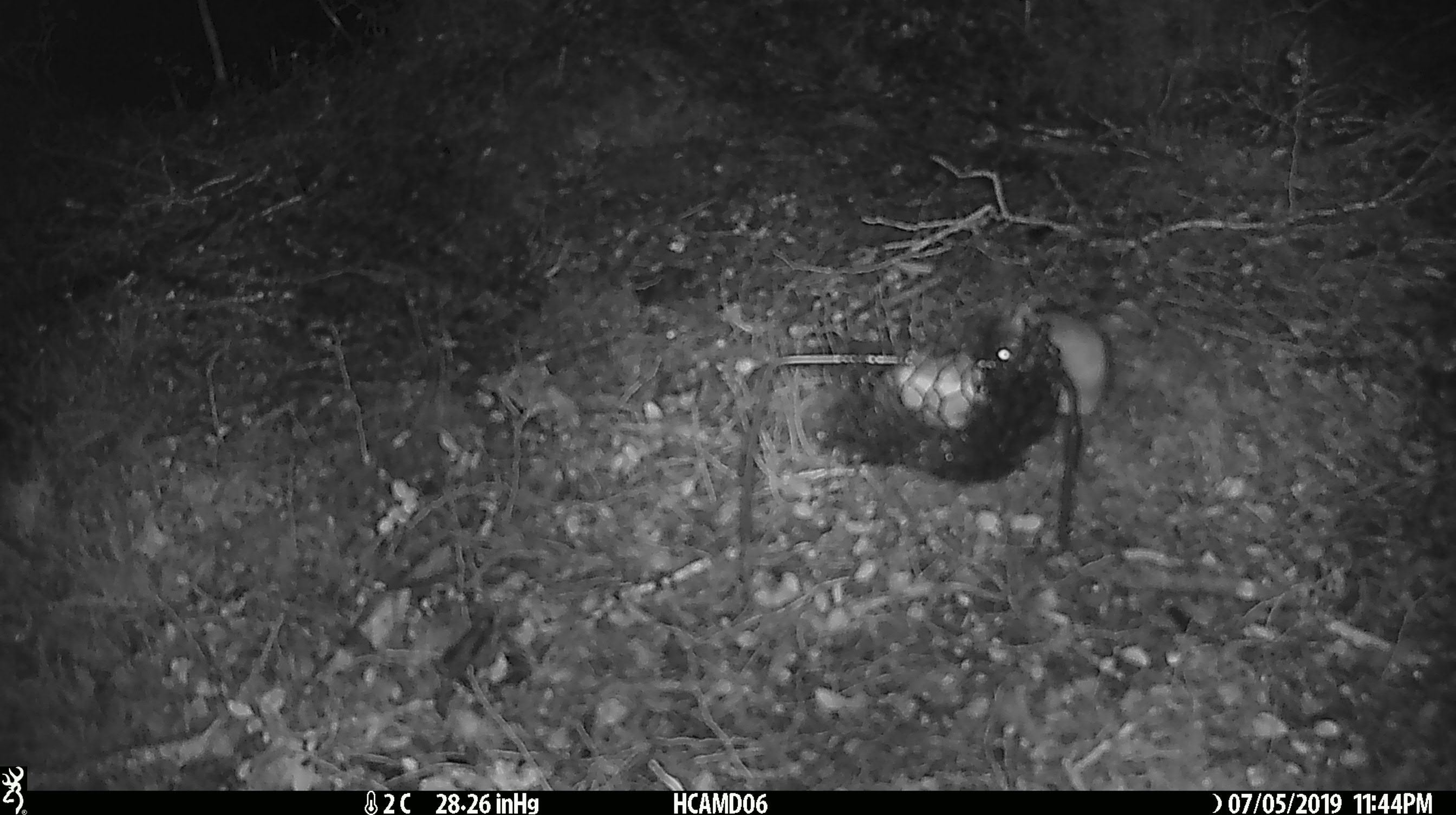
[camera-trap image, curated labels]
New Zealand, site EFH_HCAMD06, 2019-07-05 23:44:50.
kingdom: Animalia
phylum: Chordata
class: Mammalia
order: Rodentia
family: Muridae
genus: Mus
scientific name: Mus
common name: mouse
Mouse (Mus).